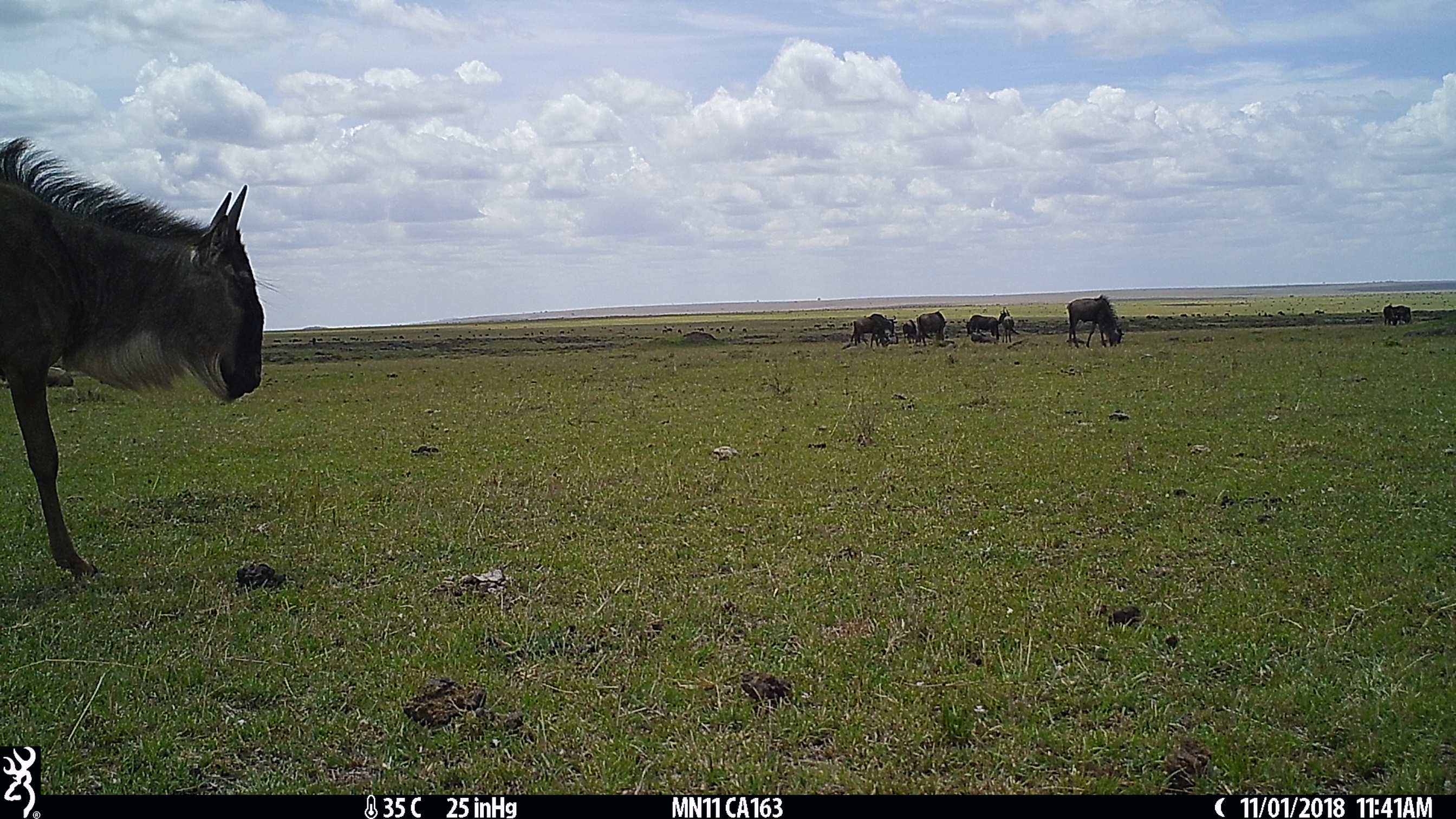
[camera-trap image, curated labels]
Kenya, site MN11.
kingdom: Animalia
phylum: Chordata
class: Mammalia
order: Artiodactyla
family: Bovidae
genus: Connochaetes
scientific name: Connochaetes taurinus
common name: blue wildebeest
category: wildebeest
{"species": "wildebeest (blue wildebeest) (Connochaetes taurinus)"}